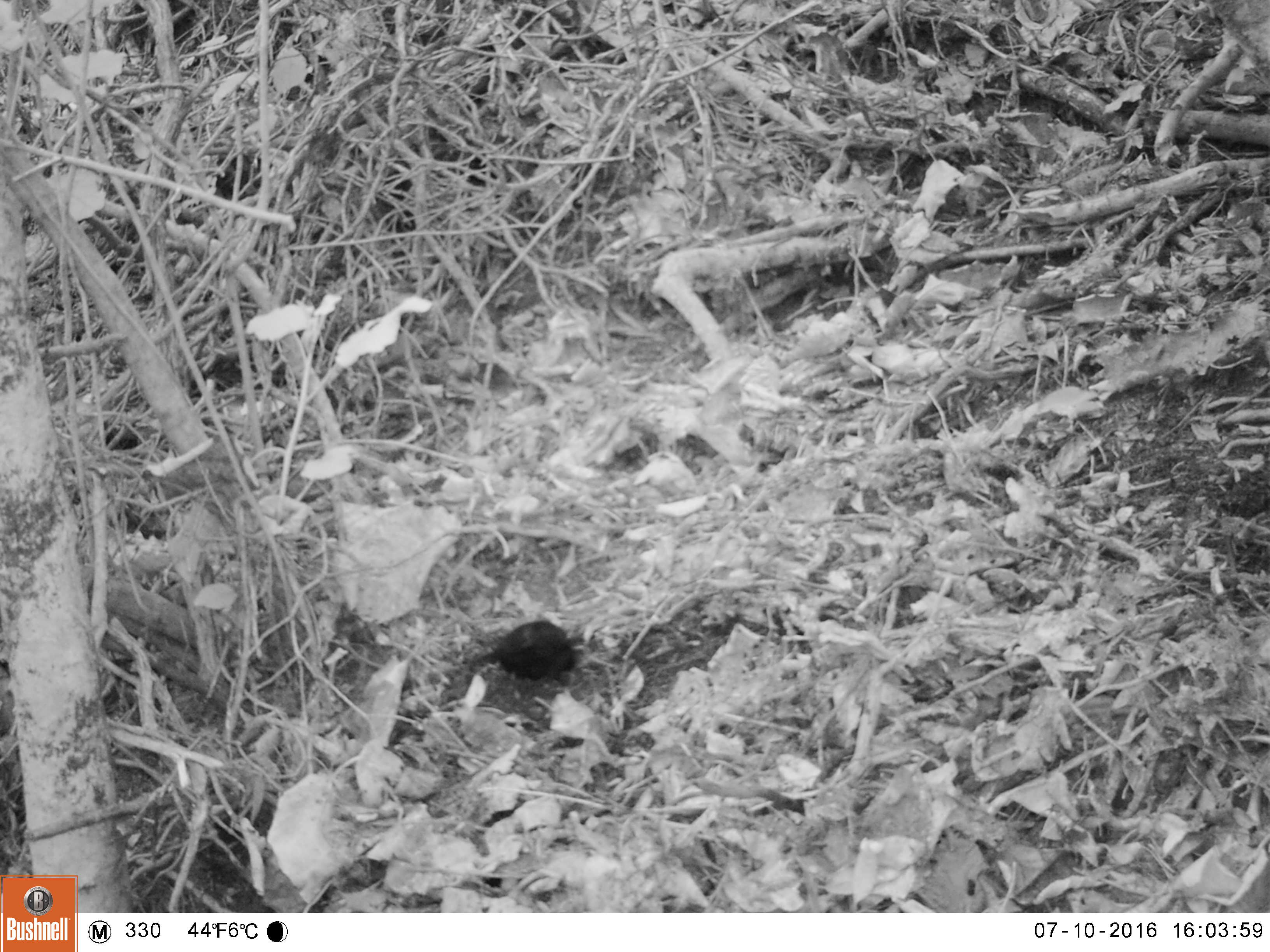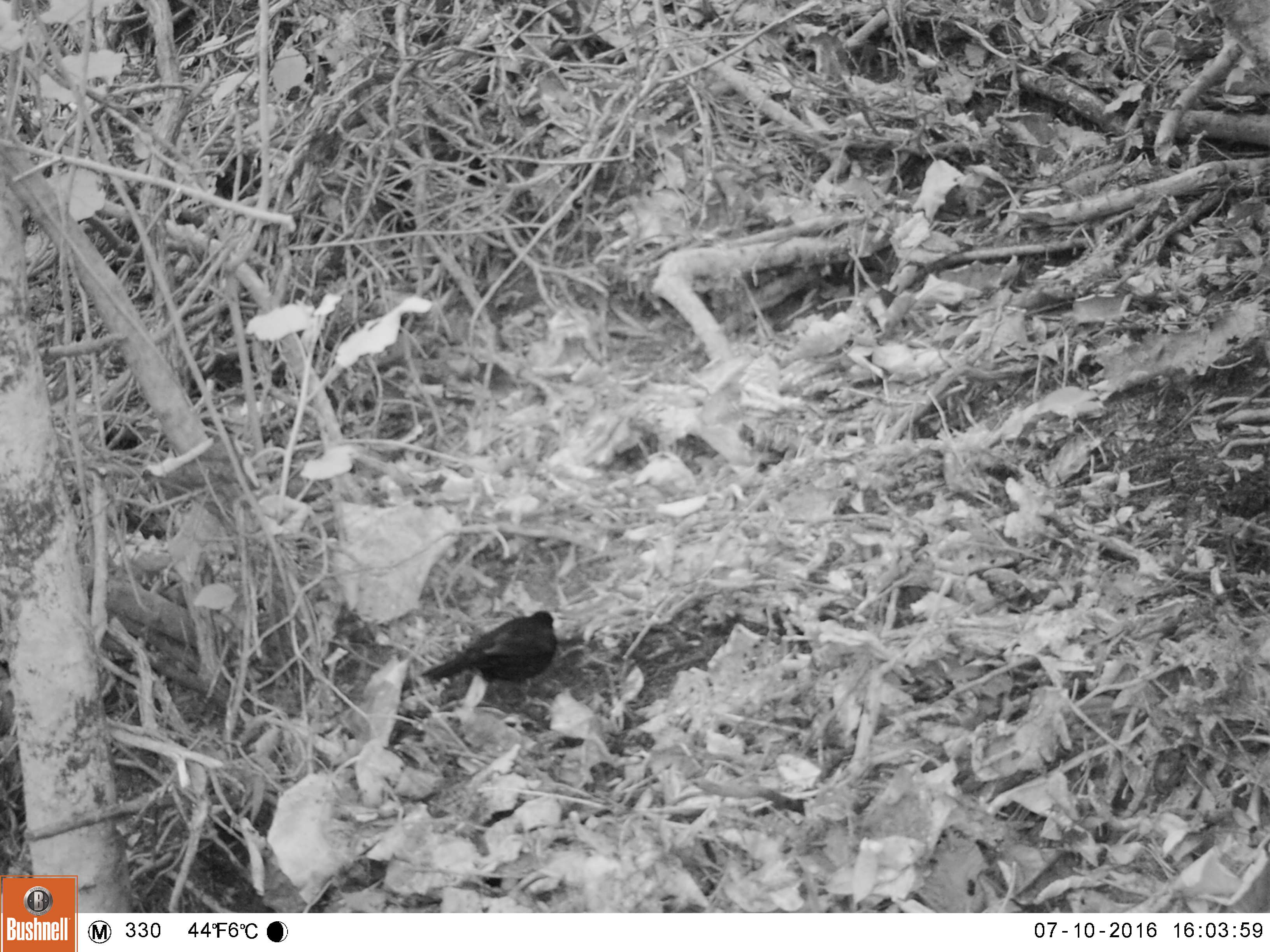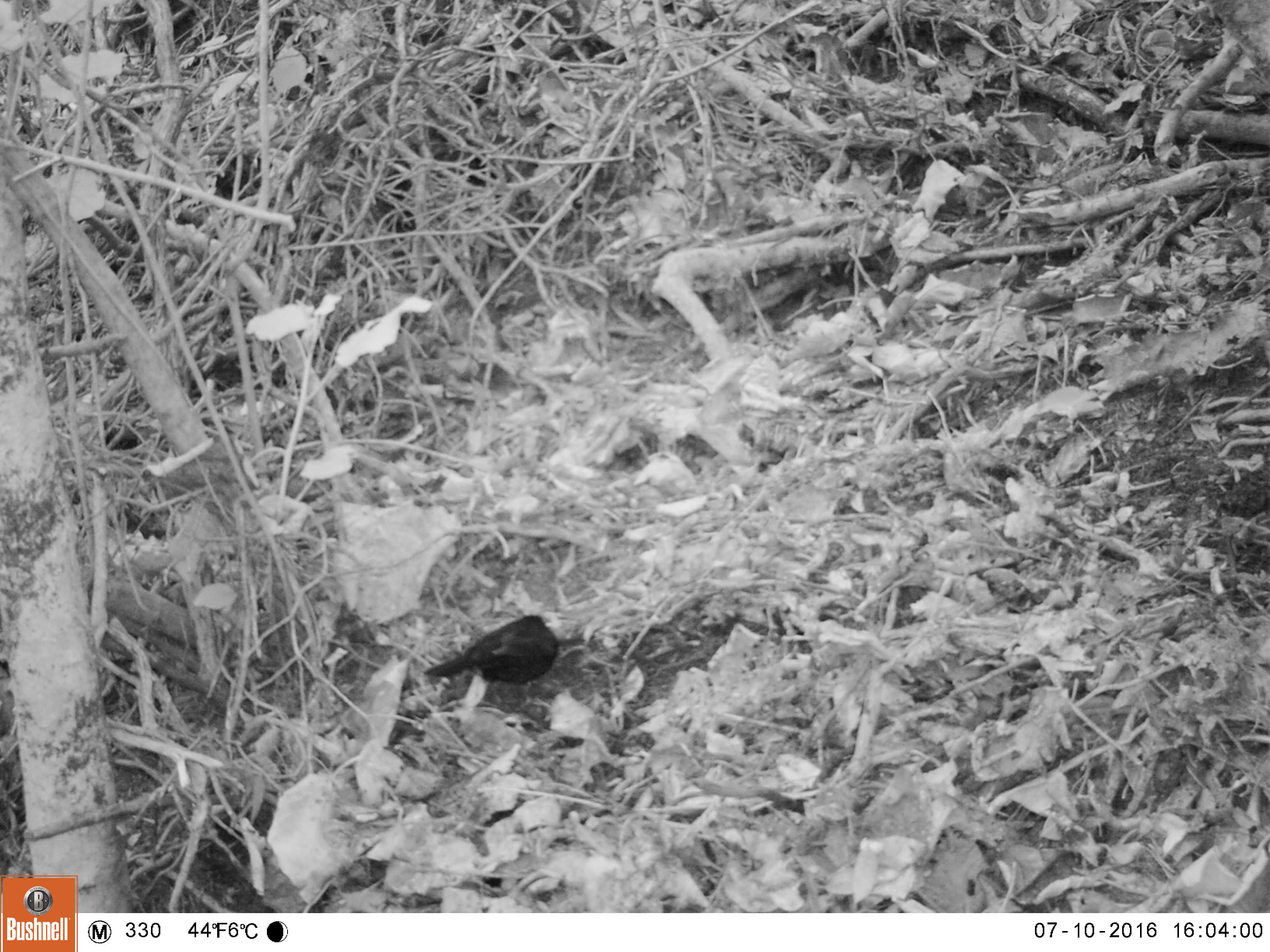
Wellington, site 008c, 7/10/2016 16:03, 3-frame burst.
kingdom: Animalia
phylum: Chordata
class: Aves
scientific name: Aves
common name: bird